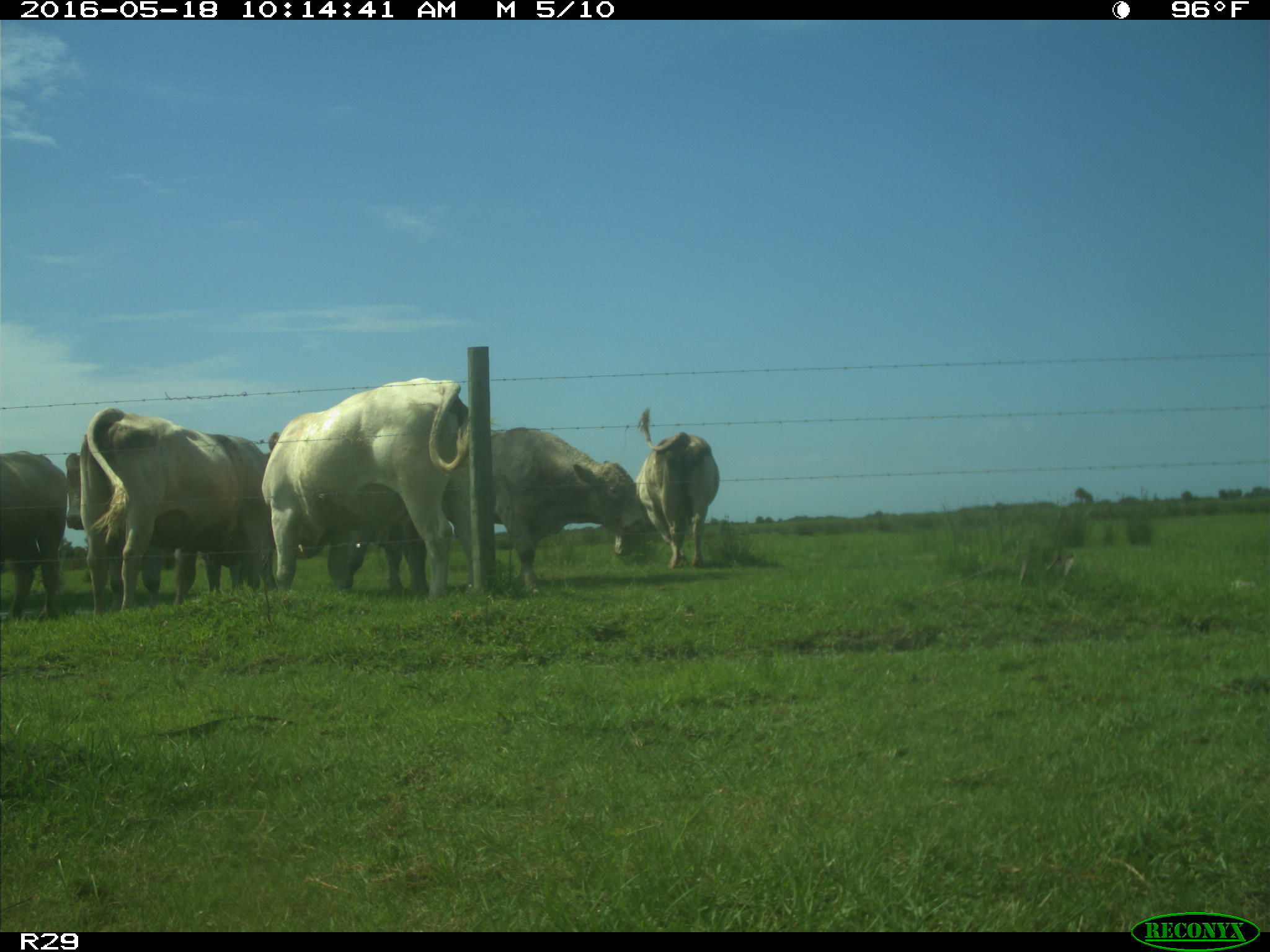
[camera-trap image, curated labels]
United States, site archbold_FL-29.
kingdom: Animalia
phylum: Chordata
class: Mammalia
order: Artiodactyla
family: Bovidae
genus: Bos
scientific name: Bos taurus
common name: domestic cow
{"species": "Bos taurus (domestic cow)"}